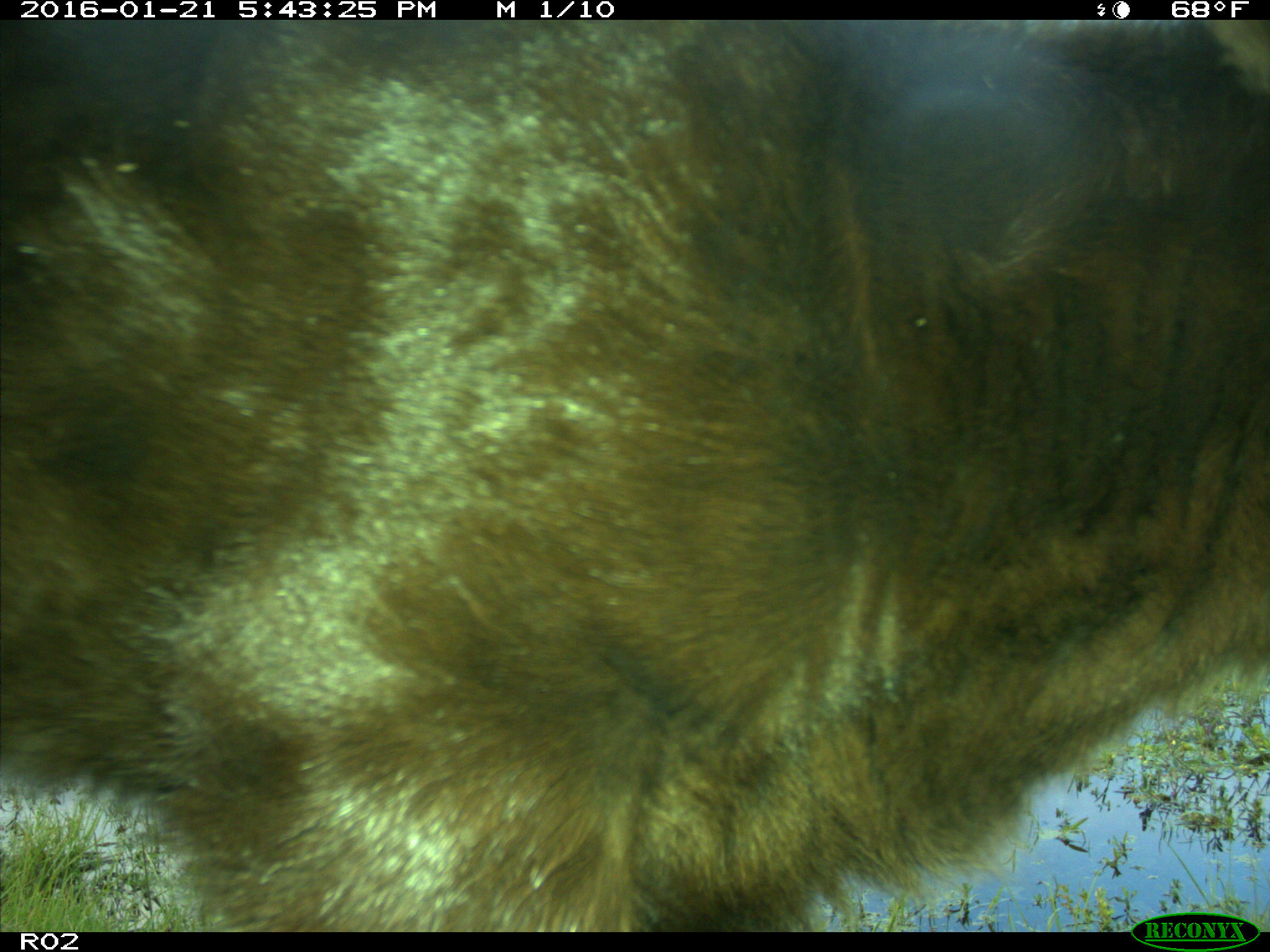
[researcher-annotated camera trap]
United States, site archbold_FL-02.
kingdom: Animalia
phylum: Chordata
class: Mammalia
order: Artiodactyla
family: Bovidae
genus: Bos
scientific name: Bos taurus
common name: domestic cow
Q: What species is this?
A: Bos taurus (domestic cow).